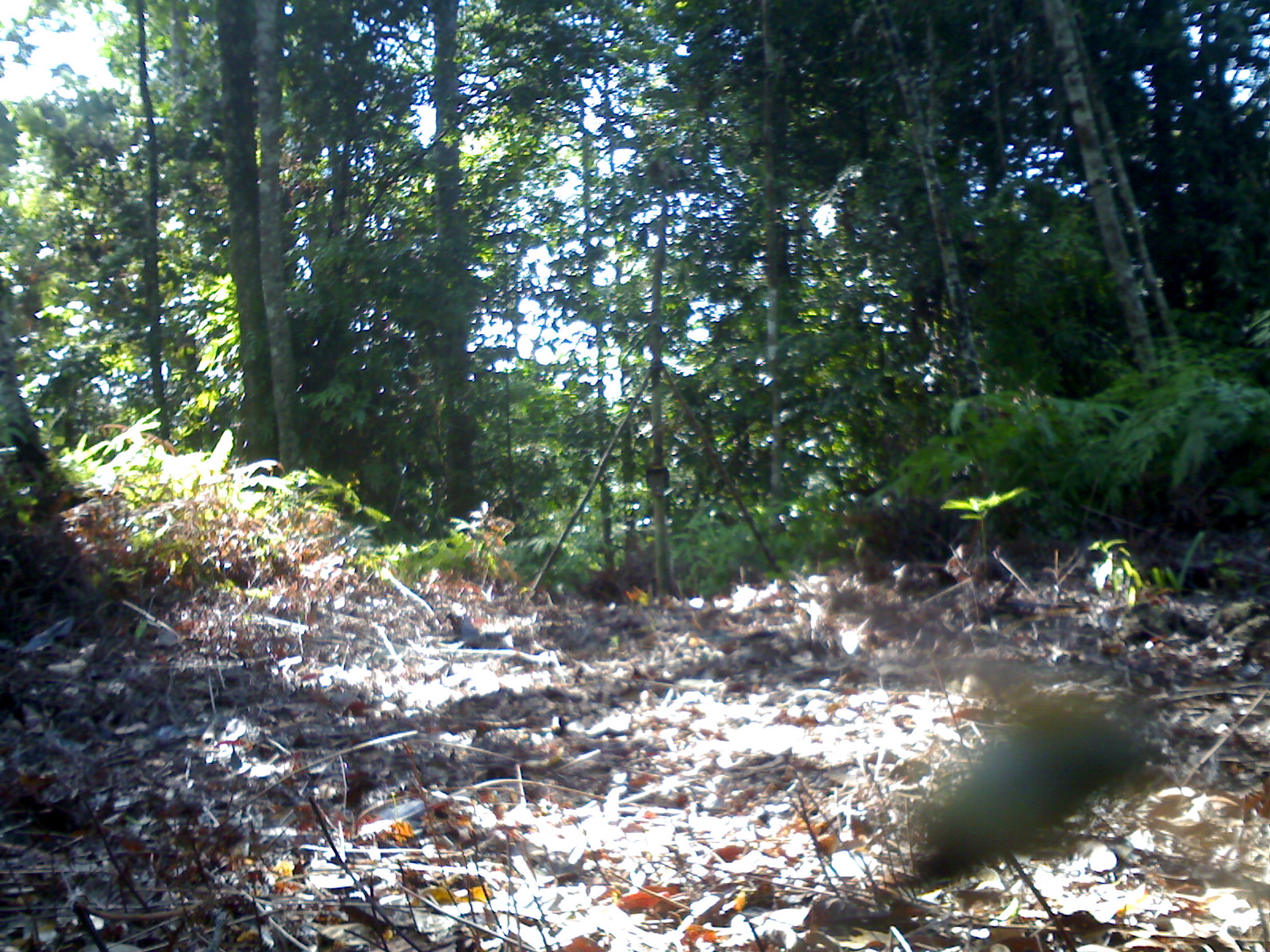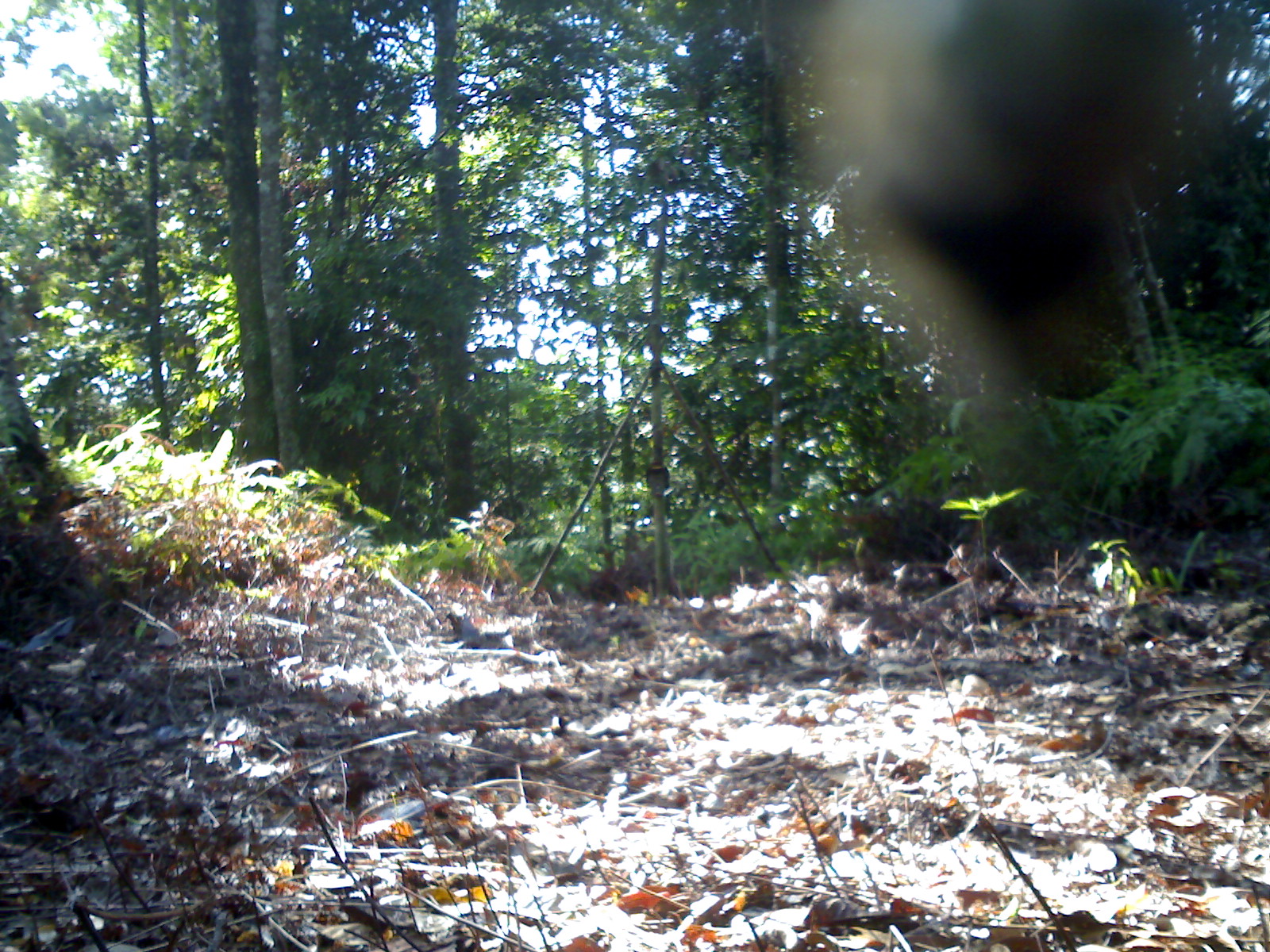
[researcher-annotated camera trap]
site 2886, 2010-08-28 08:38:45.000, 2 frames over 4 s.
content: unidentified animal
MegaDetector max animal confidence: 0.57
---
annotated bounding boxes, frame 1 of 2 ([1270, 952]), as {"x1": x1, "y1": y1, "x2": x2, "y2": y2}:
unknown: {"x1": 907, "y1": 657, "x2": 1176, "y2": 888}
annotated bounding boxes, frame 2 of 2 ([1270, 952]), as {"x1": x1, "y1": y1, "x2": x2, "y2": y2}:
unknown: {"x1": 783, "y1": 4, "x2": 1198, "y2": 392}